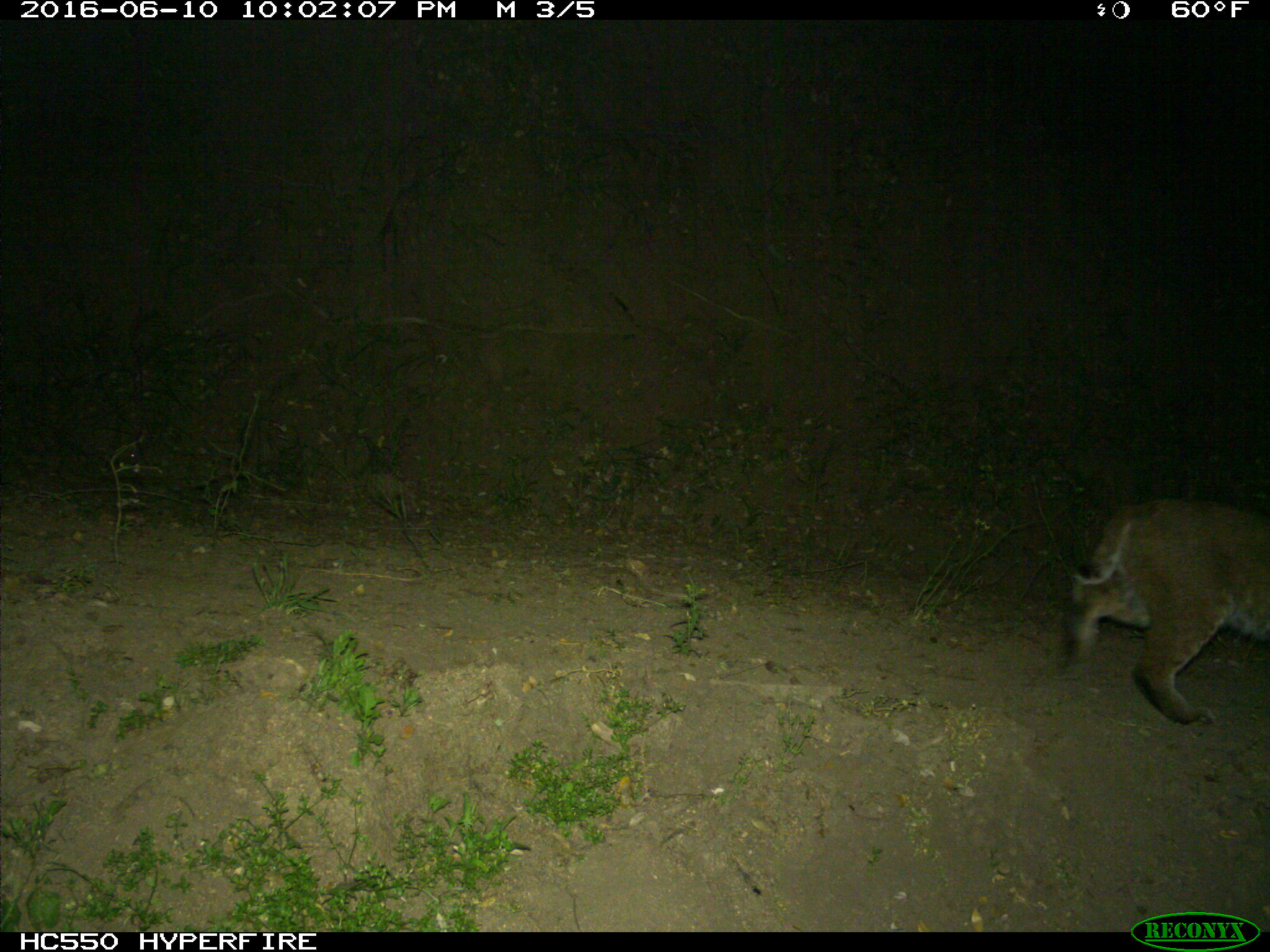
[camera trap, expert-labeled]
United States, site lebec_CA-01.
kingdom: Animalia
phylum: Chordata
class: Mammalia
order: Carnivora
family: Felidae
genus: Lynx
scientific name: Lynx rufus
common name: bobcat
Lynx rufus (bobcat).